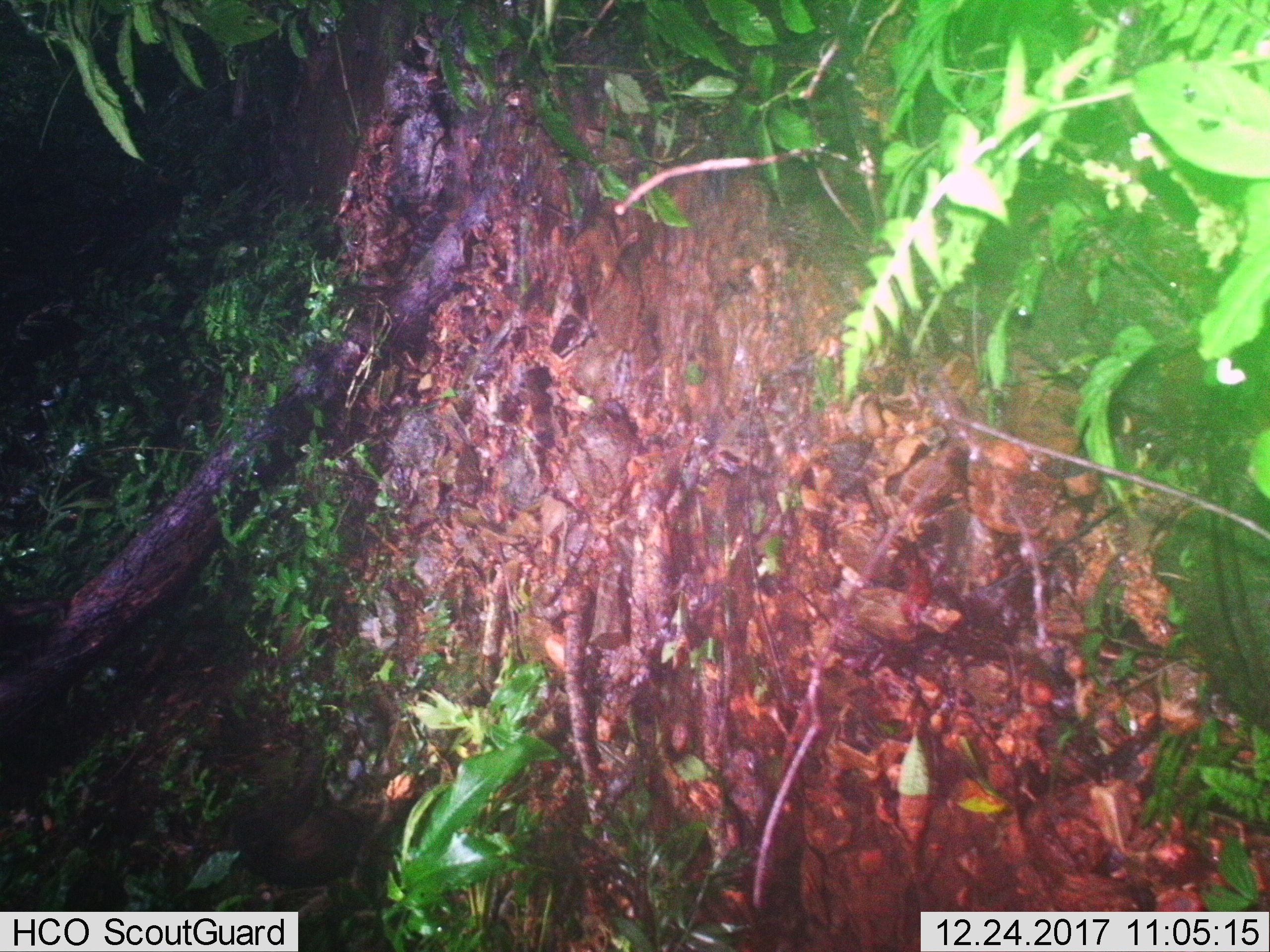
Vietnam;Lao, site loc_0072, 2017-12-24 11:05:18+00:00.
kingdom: Animalia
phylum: Chordata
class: Mammalia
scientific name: Mammalia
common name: mammal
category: unidentified small mammal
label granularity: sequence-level